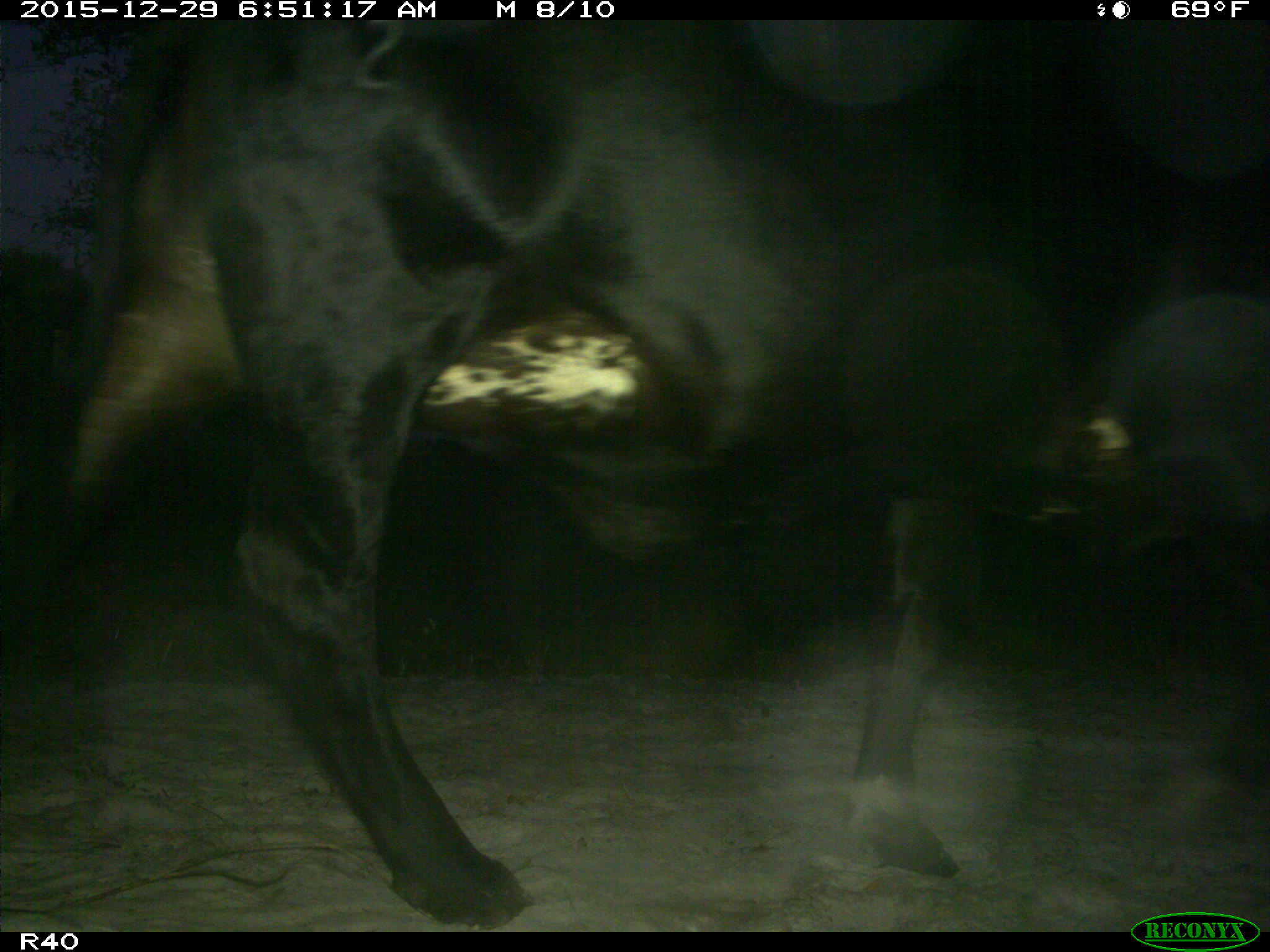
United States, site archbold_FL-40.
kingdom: Animalia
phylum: Chordata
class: Mammalia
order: Artiodactyla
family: Bovidae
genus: Bos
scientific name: Bos taurus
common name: domestic cow